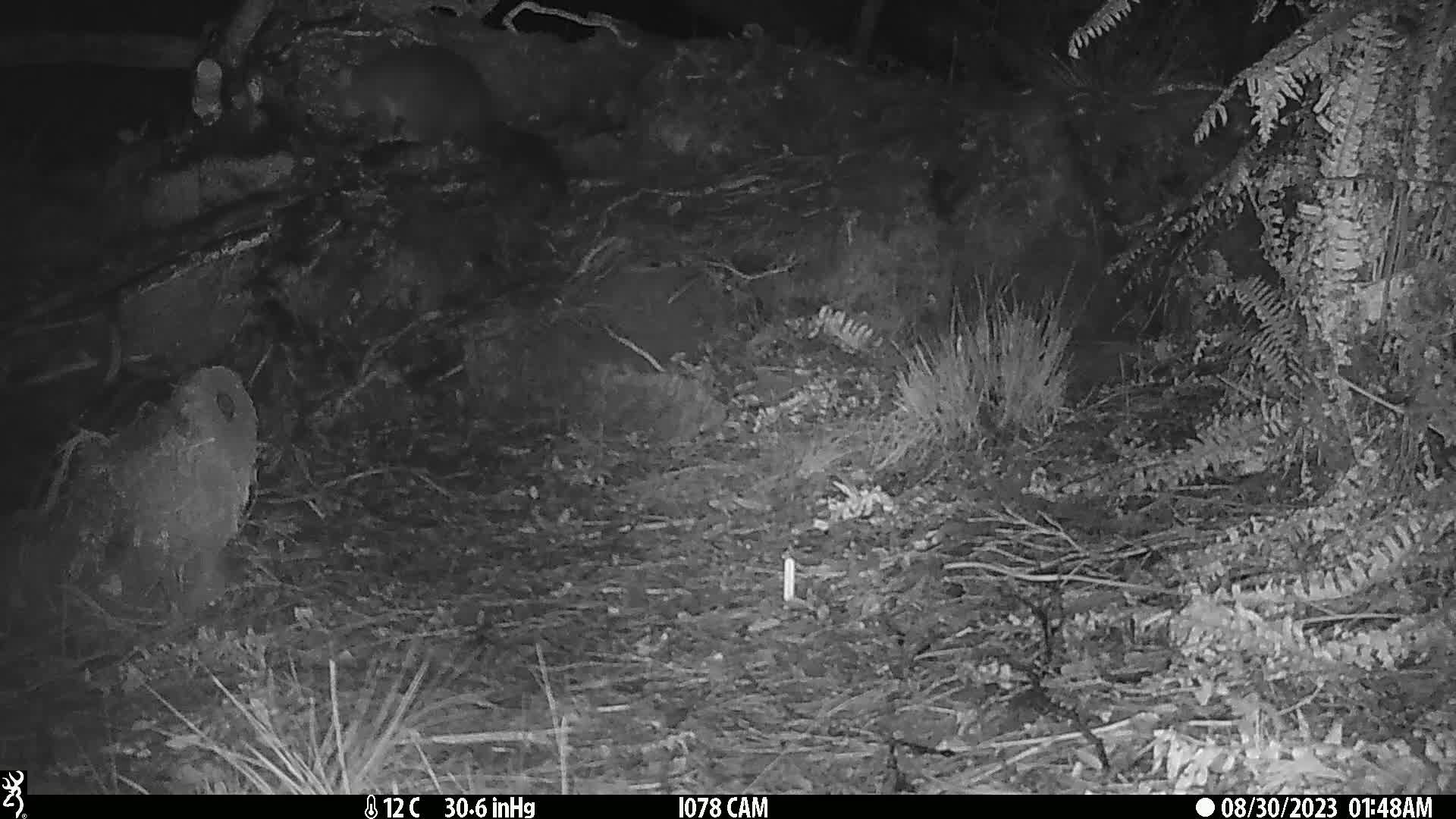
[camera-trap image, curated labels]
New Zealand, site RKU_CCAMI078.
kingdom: Animalia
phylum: Chordata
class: Mammalia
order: Diprotodontia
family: Phalangeridae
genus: Trichosurus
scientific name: Trichosurus vulpecula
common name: common brushtail possum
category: possum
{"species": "possum (common brushtail possum) (Trichosurus vulpecula)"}